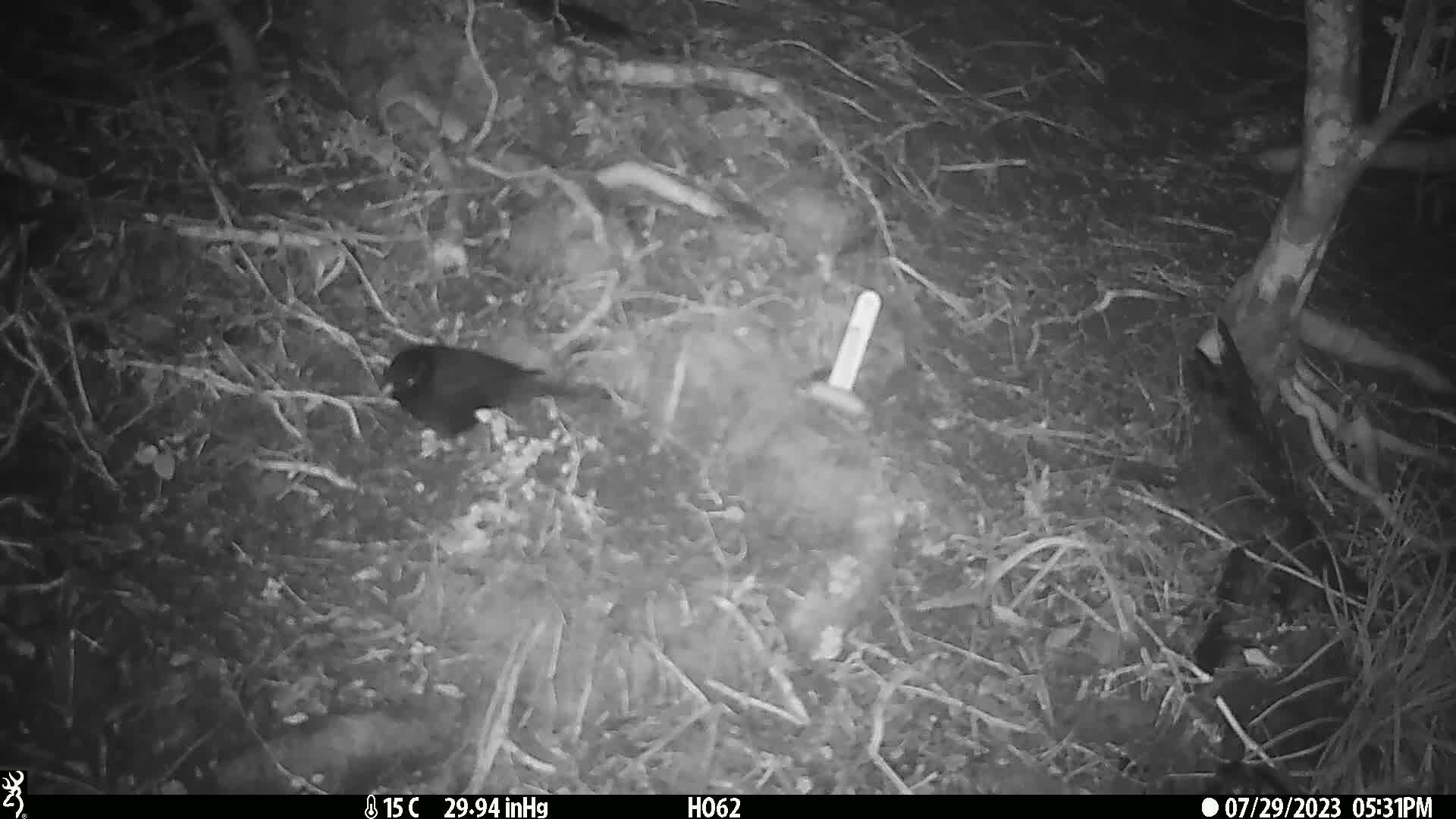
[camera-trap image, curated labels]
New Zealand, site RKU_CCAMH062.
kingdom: Animalia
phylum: Chordata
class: Aves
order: Passeriformes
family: Turdidae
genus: Turdus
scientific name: Turdus merula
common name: eurasian blackbird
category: blackbird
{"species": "blackbird (eurasian blackbird) (Turdus merula)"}